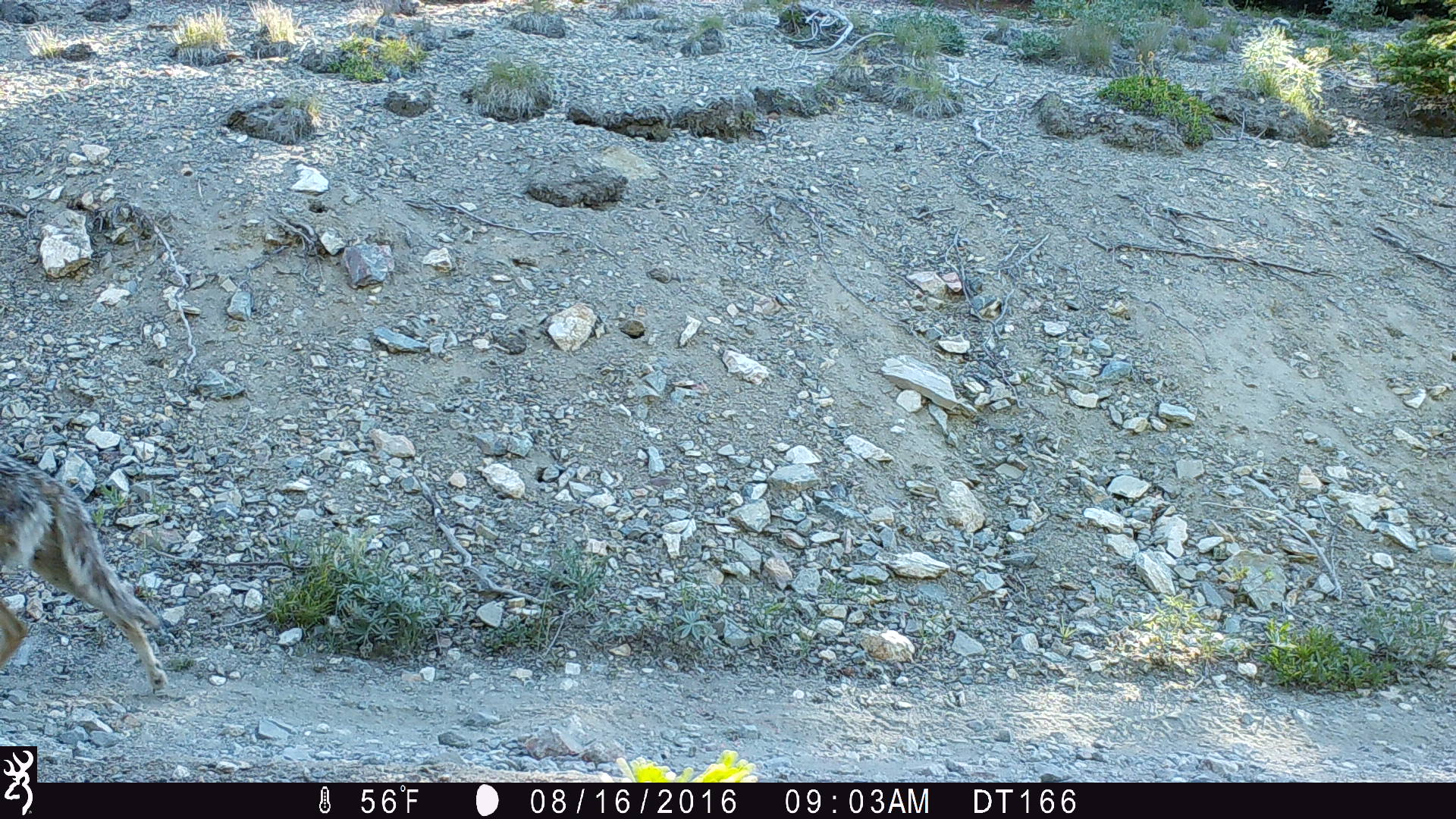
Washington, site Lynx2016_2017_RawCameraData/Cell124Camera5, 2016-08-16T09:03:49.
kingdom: Animalia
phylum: Chordata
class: Mammalia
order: Carnivora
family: Canidae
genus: Canis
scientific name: Canis latrans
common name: coyote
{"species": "Canis latrans (coyote)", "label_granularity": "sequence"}